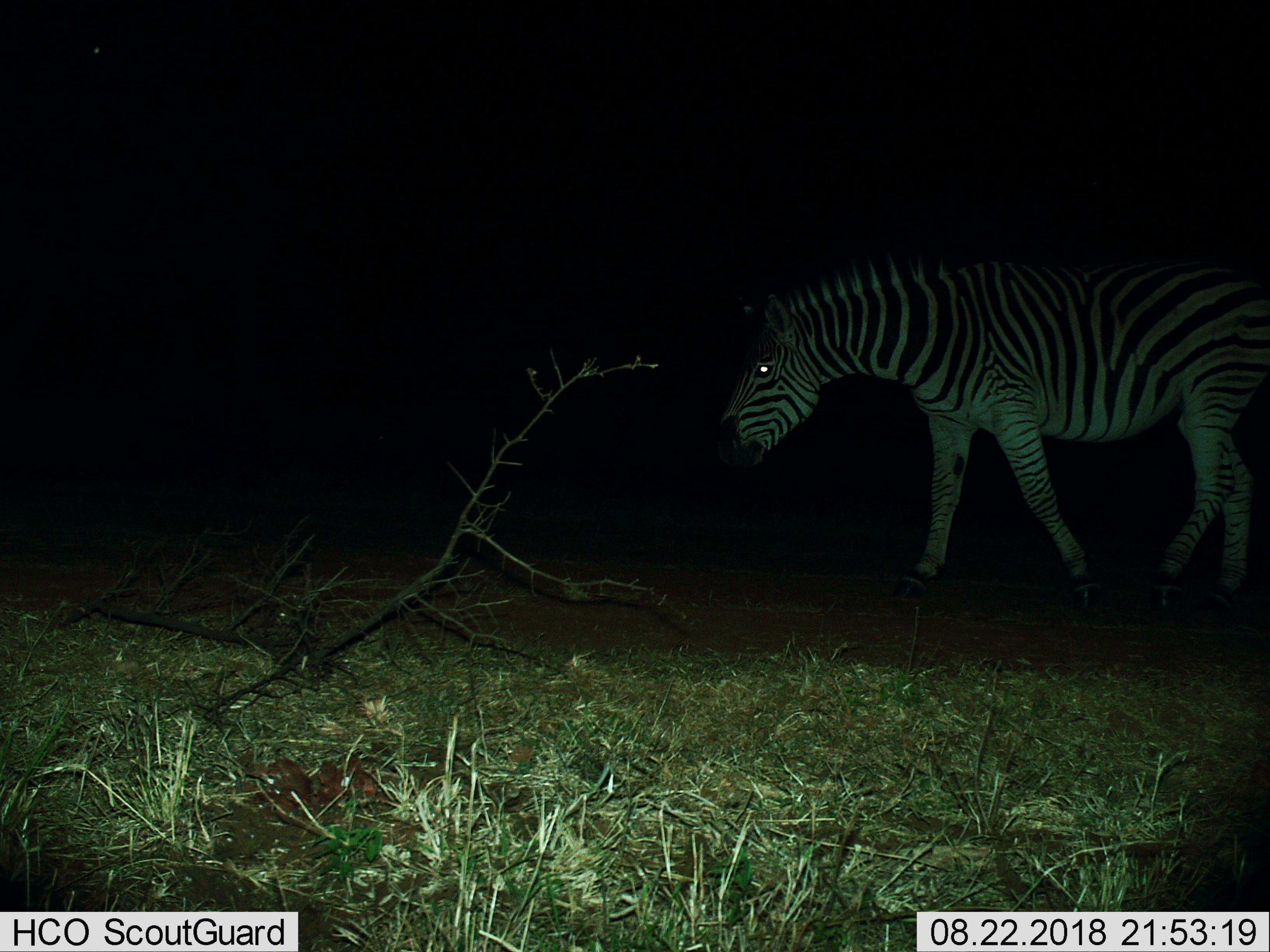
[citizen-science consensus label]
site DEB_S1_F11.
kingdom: Animalia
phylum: Chordata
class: Mammalia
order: Perissodactyla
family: Equidae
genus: Equus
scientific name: Equus quagga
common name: plains zebra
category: zebraplains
Zebraplains (plains zebra) (Equus quagga), count 1. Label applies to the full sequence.